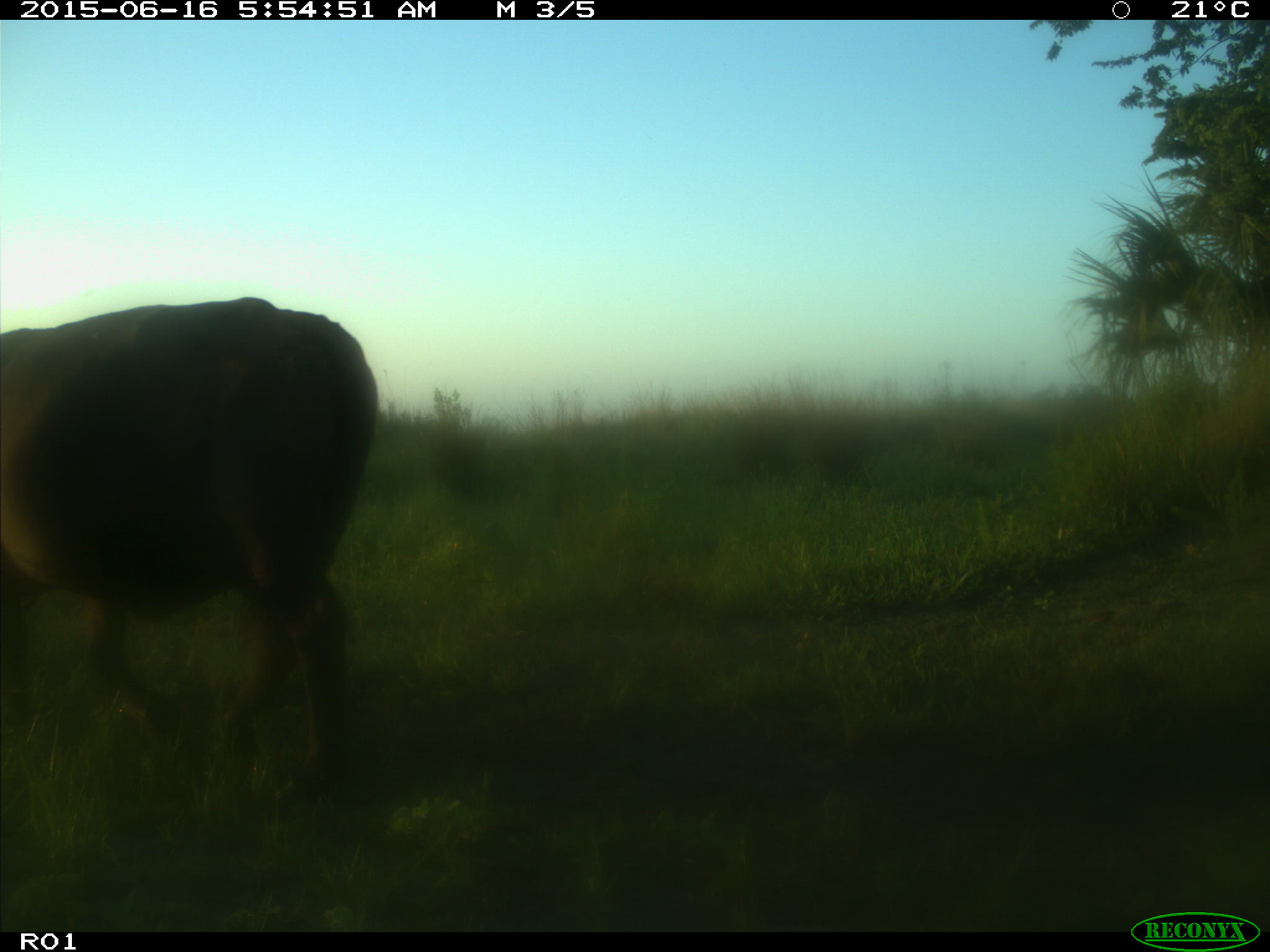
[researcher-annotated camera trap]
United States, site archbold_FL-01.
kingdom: Animalia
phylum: Chordata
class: Mammalia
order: Artiodactyla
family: Bovidae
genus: Bos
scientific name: Bos taurus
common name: domestic cow